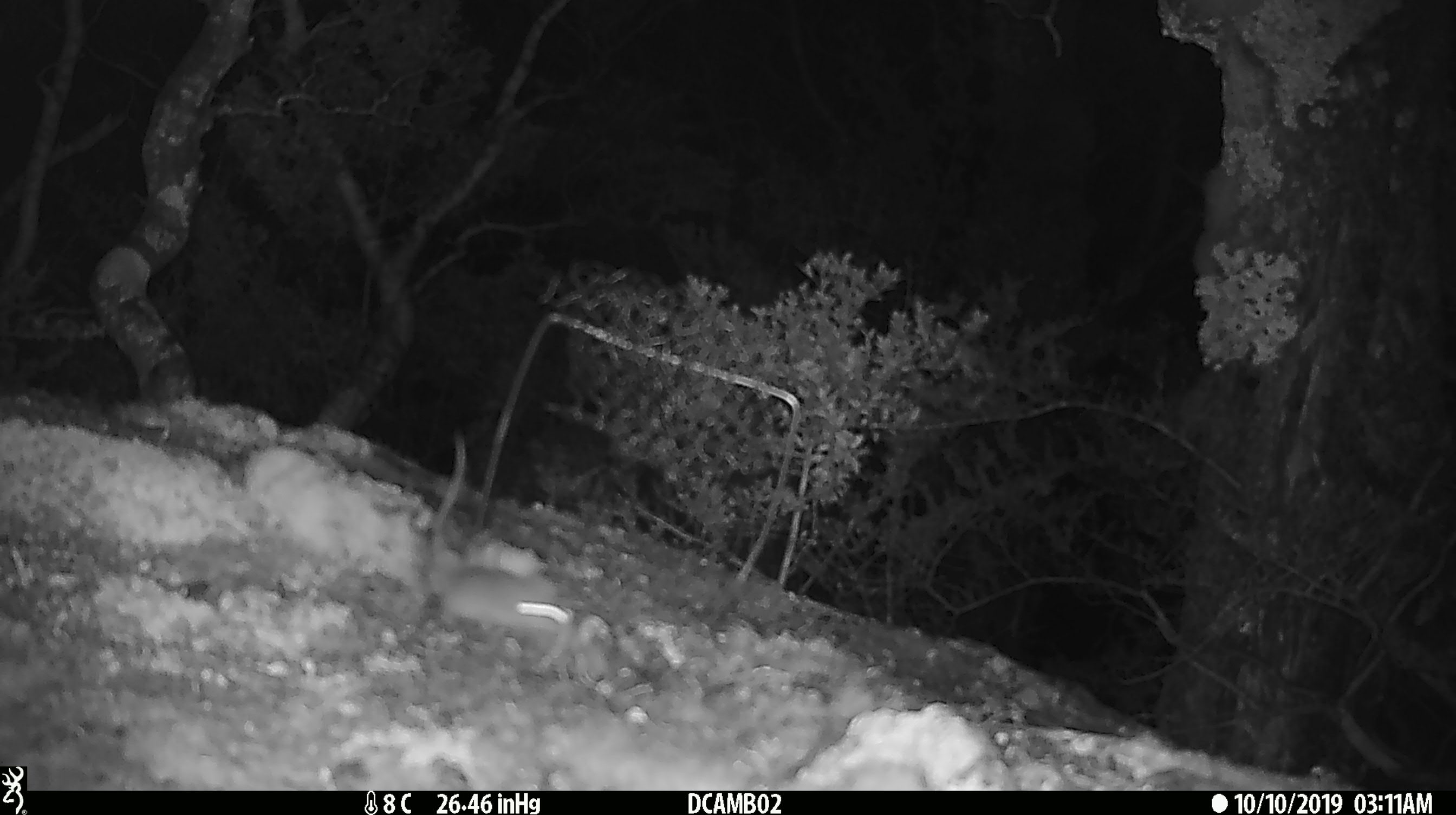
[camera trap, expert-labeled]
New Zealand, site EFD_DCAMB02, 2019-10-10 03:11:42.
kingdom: Animalia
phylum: Chordata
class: Mammalia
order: Rodentia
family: Muridae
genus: Mus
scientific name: Mus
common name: mouse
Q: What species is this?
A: Mouse (Mus).